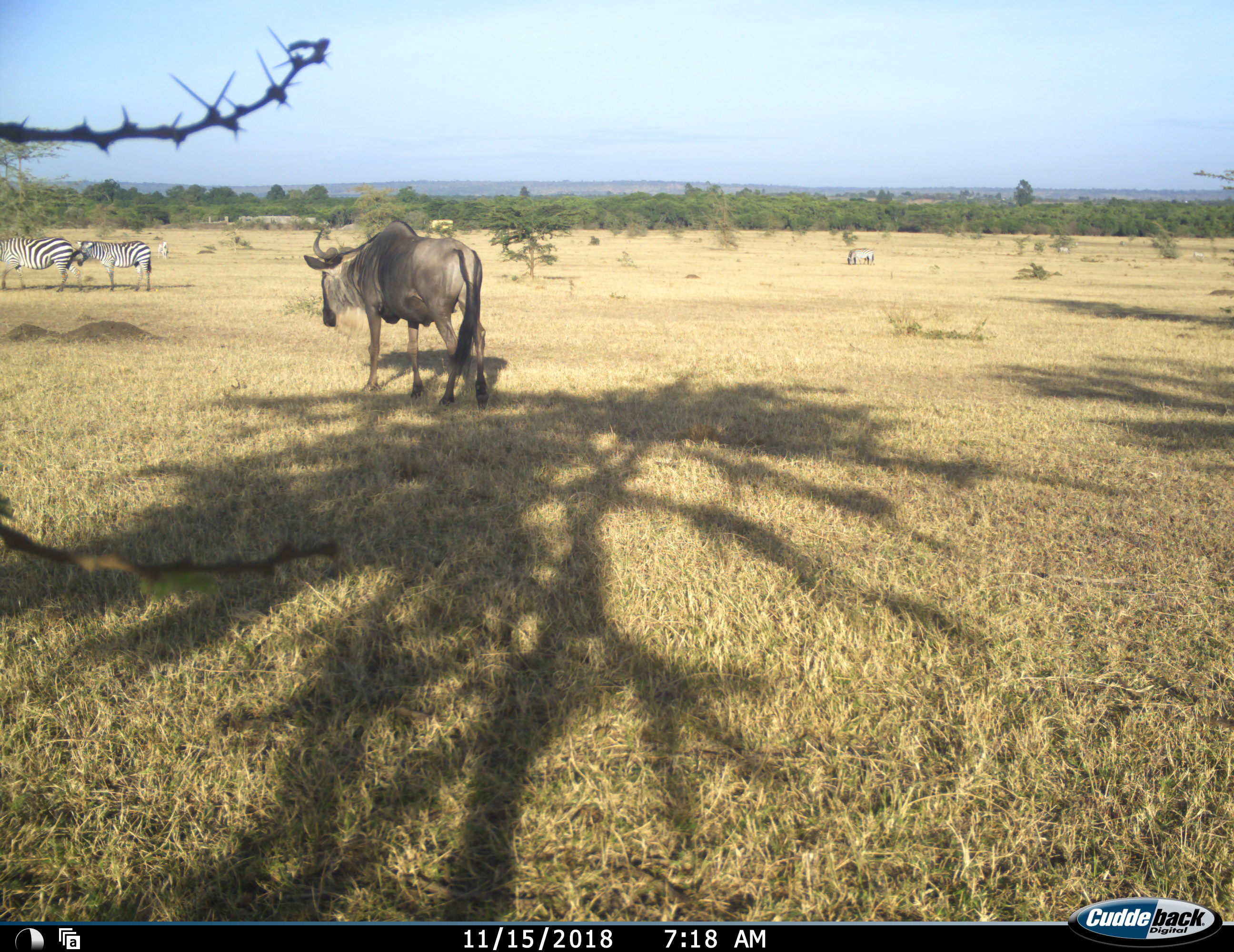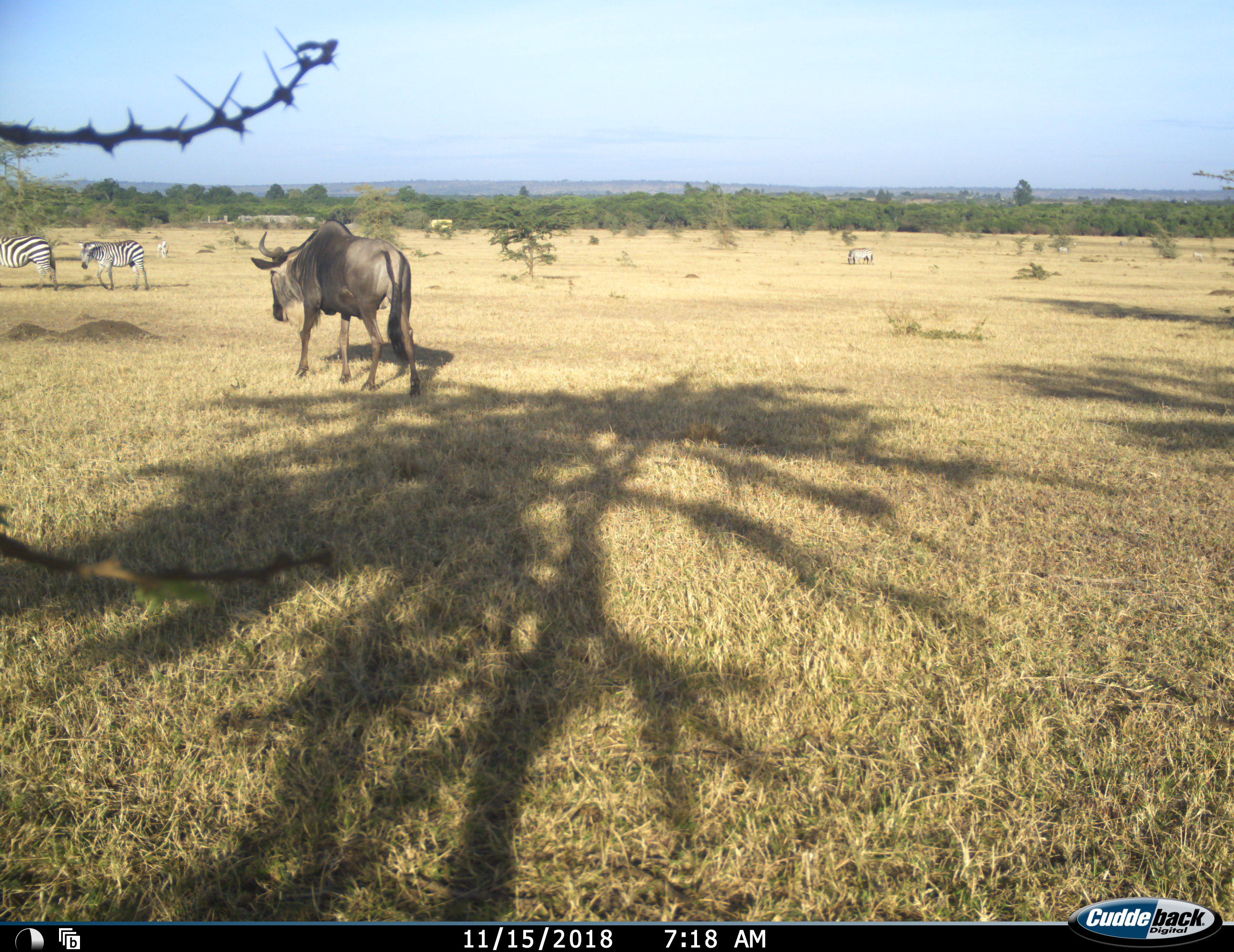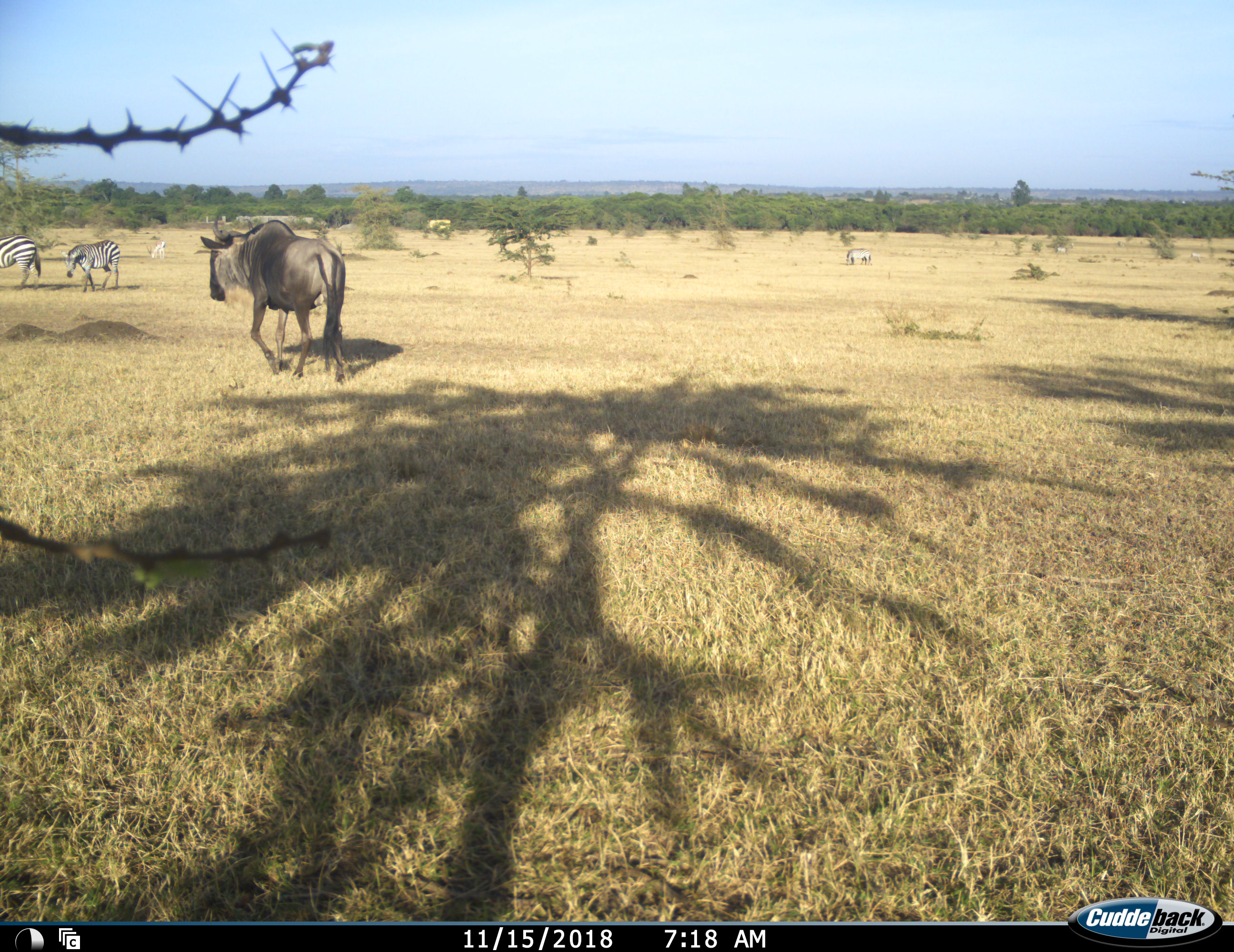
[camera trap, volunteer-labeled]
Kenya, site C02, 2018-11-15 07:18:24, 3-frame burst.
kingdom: Animalia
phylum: Chordata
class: Mammalia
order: Artiodactyla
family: Bovidae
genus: Connochaetes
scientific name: Connochaetes taurinus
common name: common wildebeest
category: wildebeest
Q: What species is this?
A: Wildebeest (common wildebeest) (Connochaetes taurinus).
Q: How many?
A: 1.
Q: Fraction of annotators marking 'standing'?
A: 11%.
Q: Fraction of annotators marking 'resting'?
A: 0%.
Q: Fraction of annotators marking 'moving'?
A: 100%.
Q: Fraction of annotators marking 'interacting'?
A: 0%.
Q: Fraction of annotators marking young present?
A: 0%.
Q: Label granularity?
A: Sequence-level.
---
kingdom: Animalia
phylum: Chordata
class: Mammalia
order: Perissodactyla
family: Equidae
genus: Equus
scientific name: Equus quagga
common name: plains zebra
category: zebra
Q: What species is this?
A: Zebra (plains zebra) (Equus quagga).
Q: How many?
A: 2.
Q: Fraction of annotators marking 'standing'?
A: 30%.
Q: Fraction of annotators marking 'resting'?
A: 0%.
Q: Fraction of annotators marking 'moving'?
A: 40%.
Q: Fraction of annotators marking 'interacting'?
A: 10%.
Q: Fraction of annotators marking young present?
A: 0%.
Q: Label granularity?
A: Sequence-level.